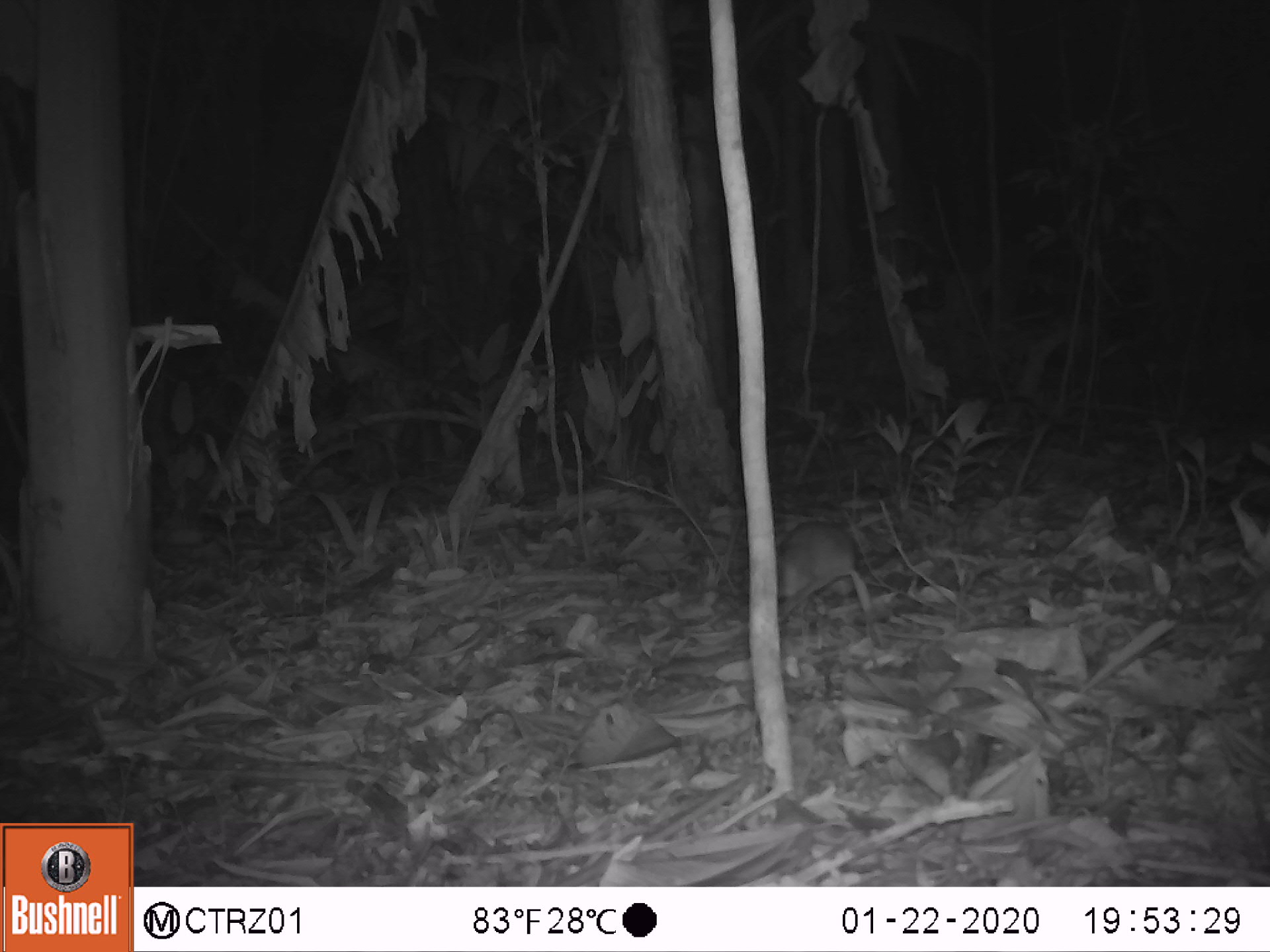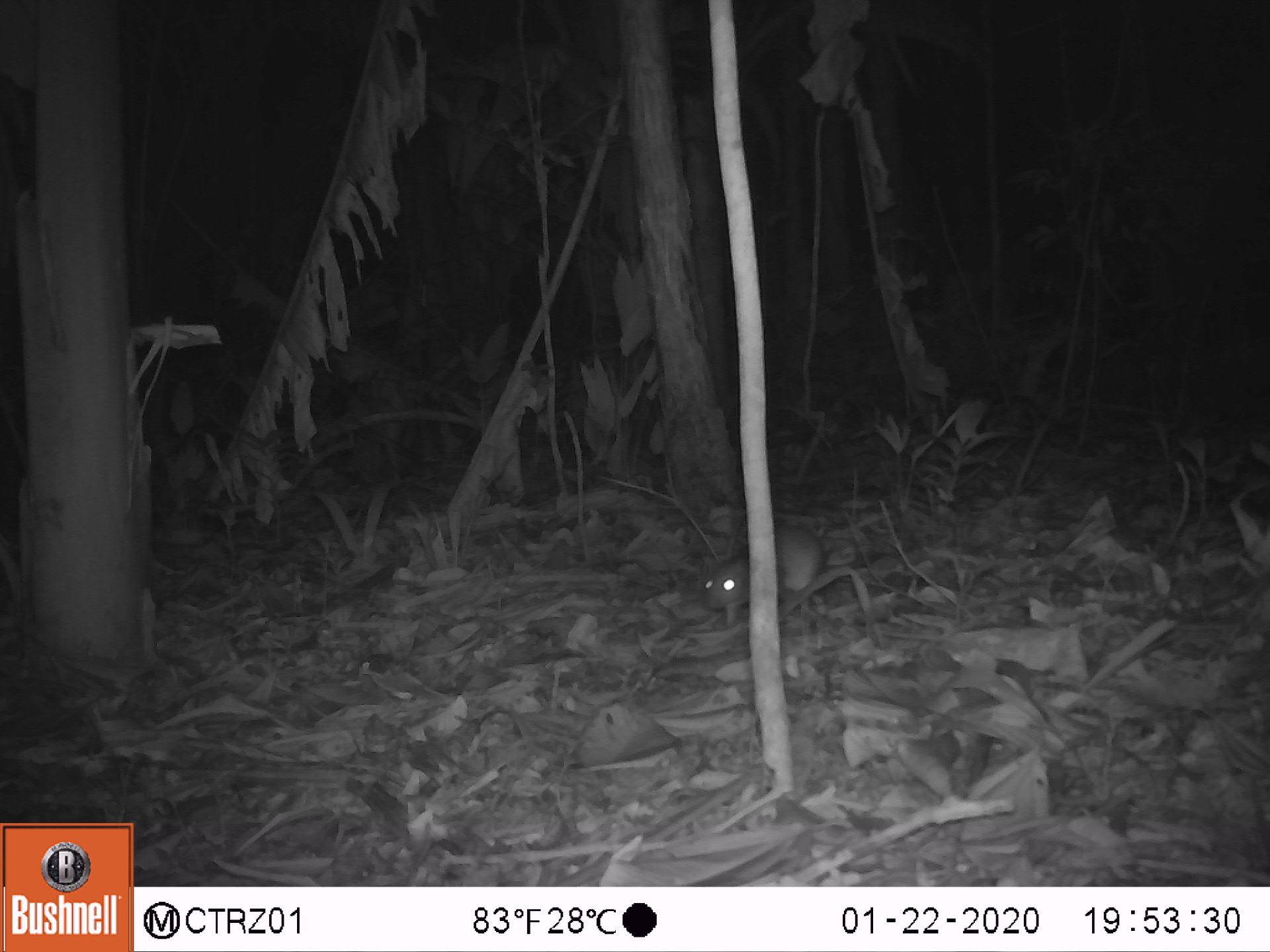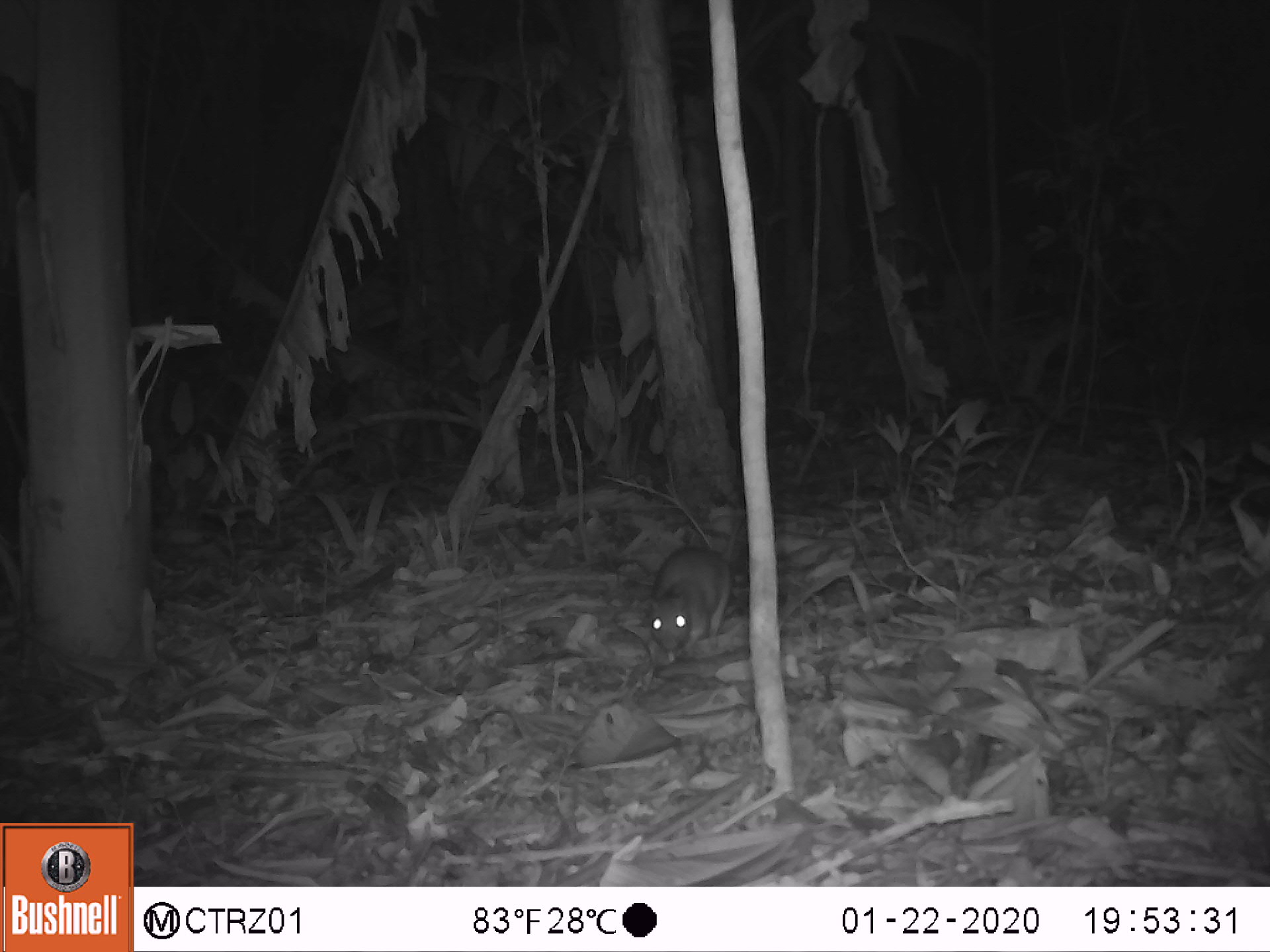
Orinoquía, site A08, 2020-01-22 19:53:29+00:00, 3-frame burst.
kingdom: Animalia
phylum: Chordata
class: Mammalia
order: Rodentia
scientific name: Rodentia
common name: rodent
Rodent (Rodentia).